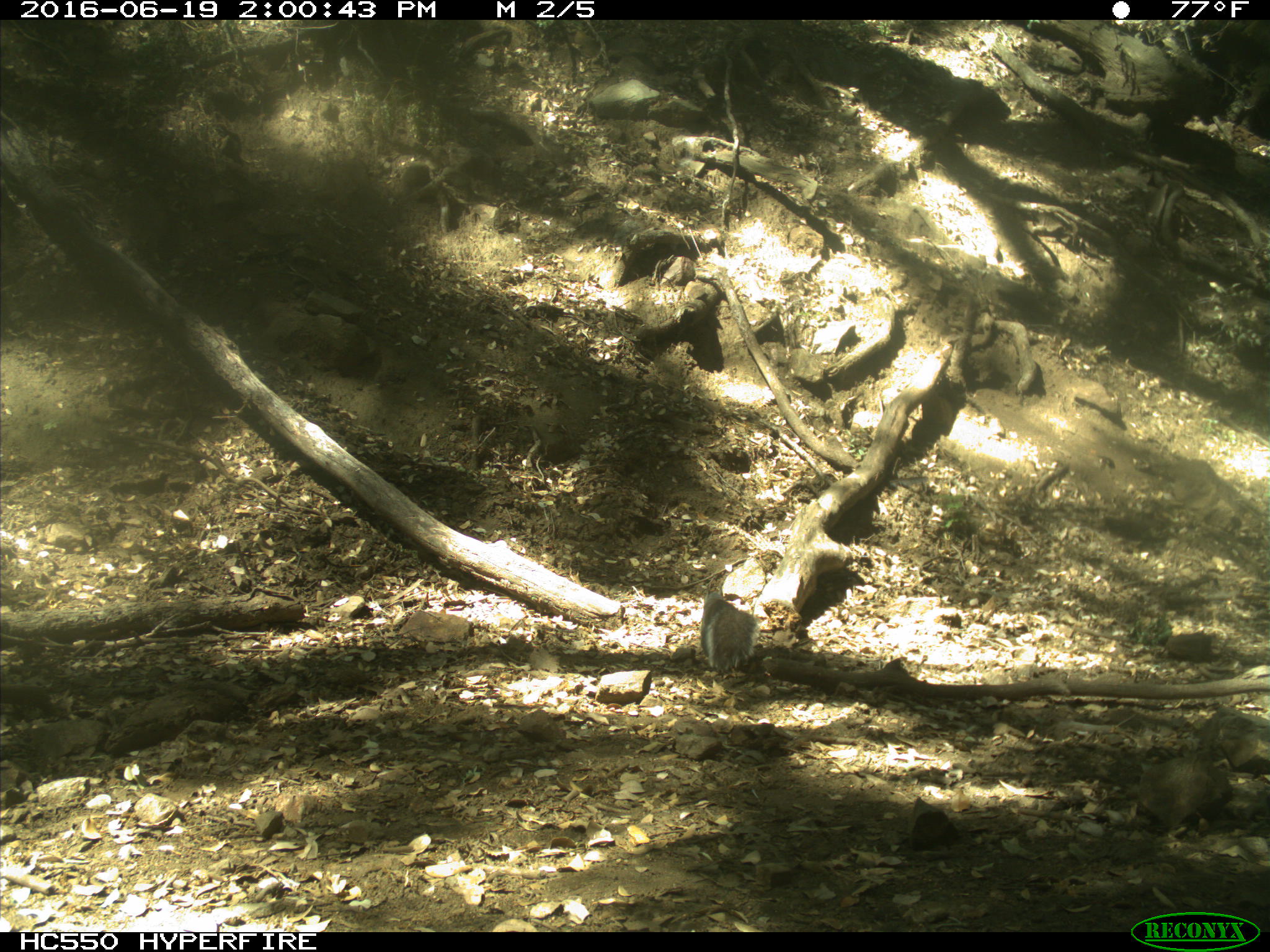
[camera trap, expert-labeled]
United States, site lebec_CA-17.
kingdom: Animalia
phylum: Chordata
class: Mammalia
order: Rodentia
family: Sciuridae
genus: Sciurus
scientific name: Sciurus carolinensis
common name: eastern gray squirrel